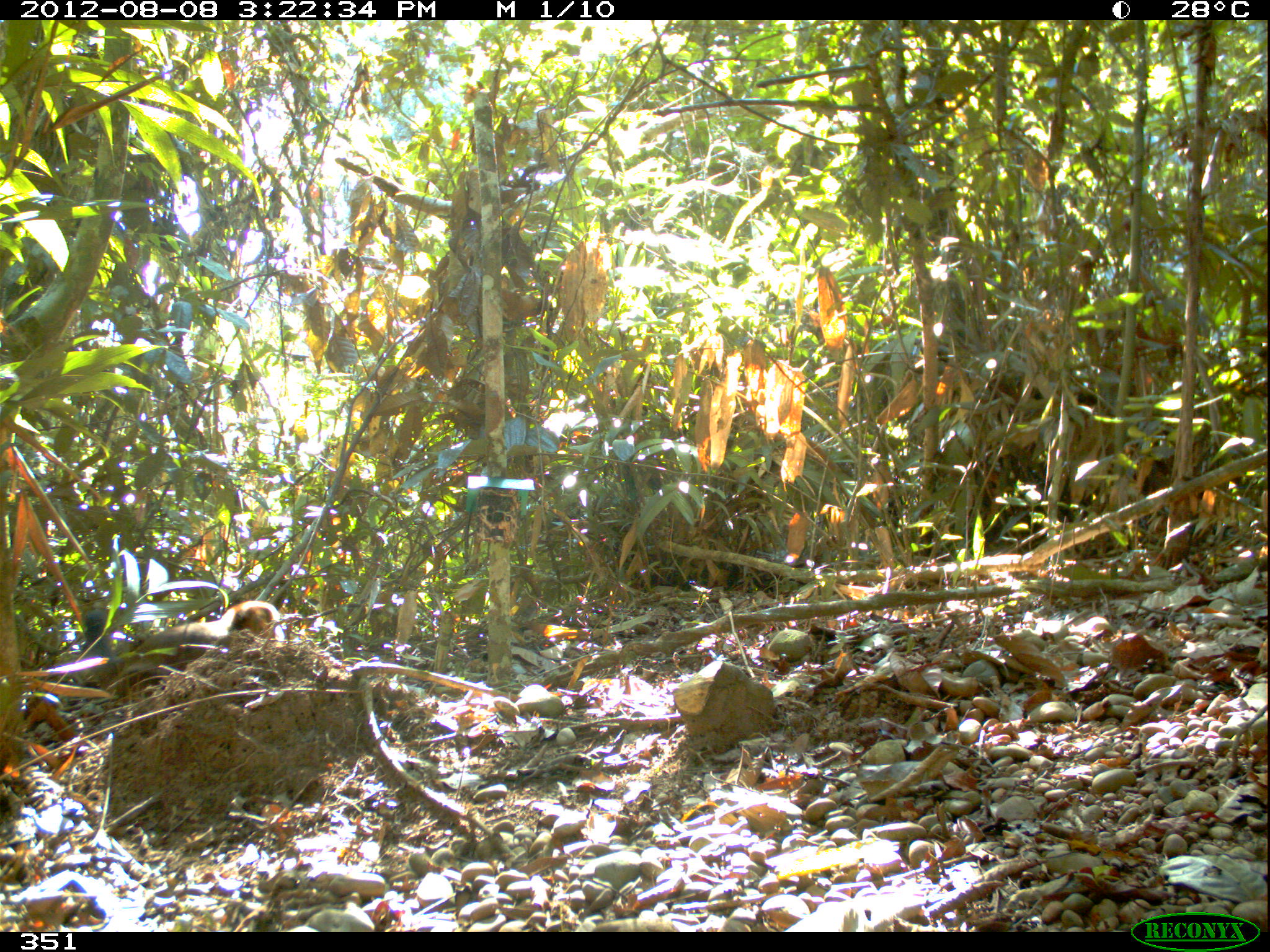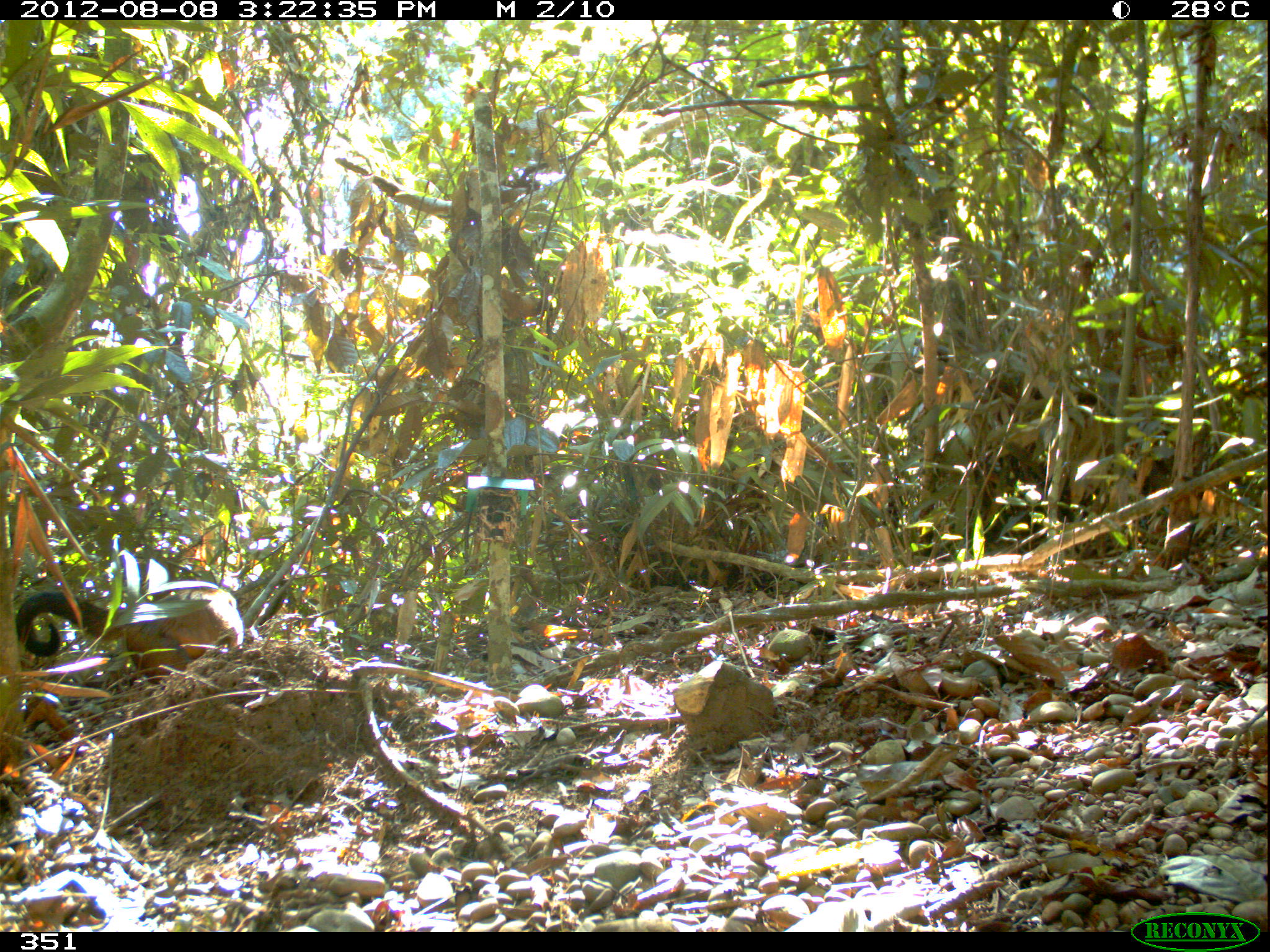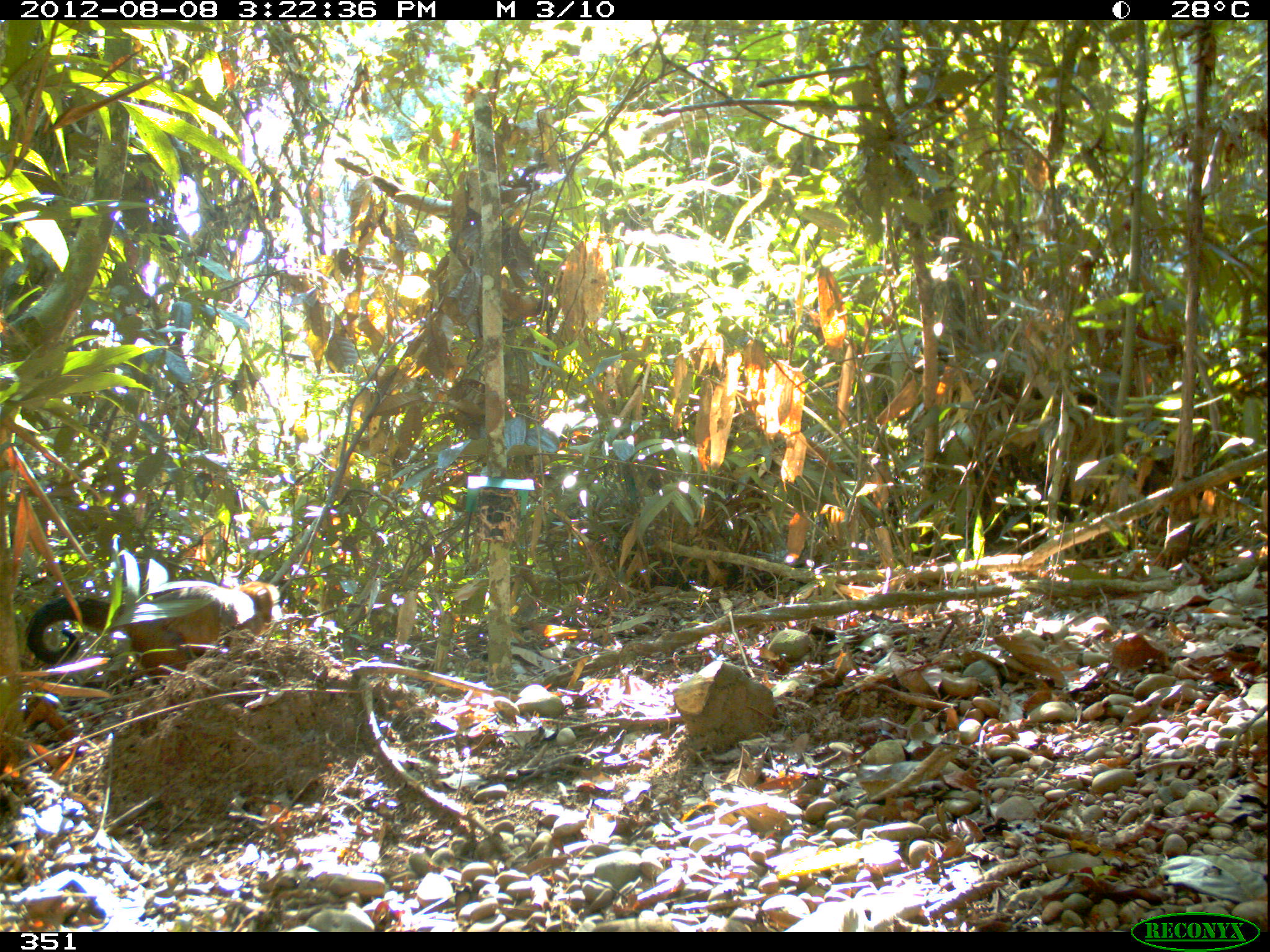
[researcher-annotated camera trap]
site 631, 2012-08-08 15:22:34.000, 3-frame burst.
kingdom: Animalia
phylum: Chordata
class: Mammalia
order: Primates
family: Cebidae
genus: Sapajus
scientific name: Sapajus apella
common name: tufted capuchin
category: cebus apella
Cebus apella (tufted capuchin) (Sapajus apella).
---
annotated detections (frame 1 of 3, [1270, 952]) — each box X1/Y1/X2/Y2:
cebus apella: 87/599/288/697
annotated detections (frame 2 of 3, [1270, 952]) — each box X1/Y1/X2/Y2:
cebus apella: 15/581/244/685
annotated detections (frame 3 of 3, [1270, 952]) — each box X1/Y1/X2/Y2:
cebus apella: 26/579/286/686